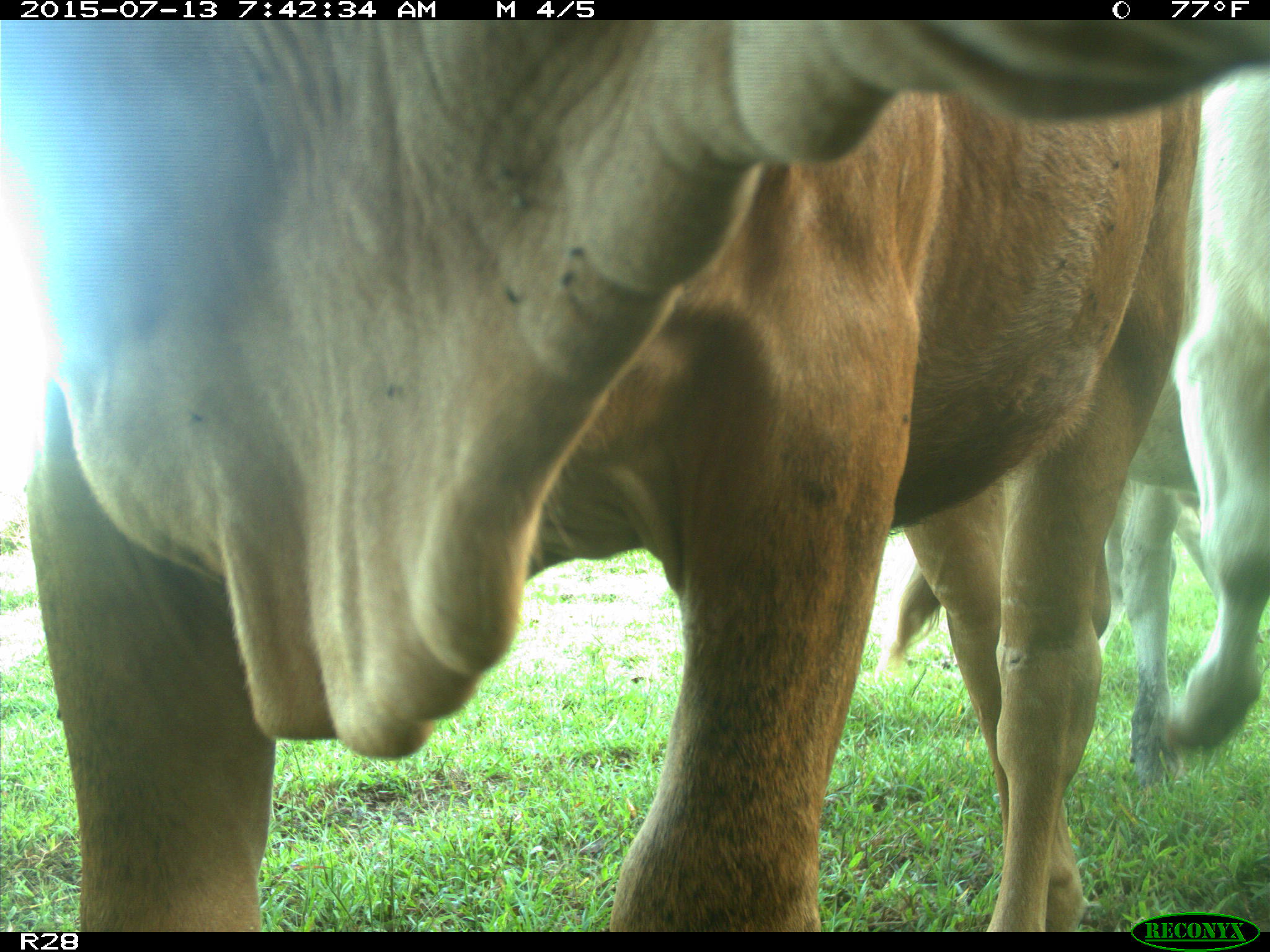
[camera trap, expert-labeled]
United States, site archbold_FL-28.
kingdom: Animalia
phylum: Chordata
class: Mammalia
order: Artiodactyla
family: Bovidae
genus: Bos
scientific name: Bos taurus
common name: domestic cow